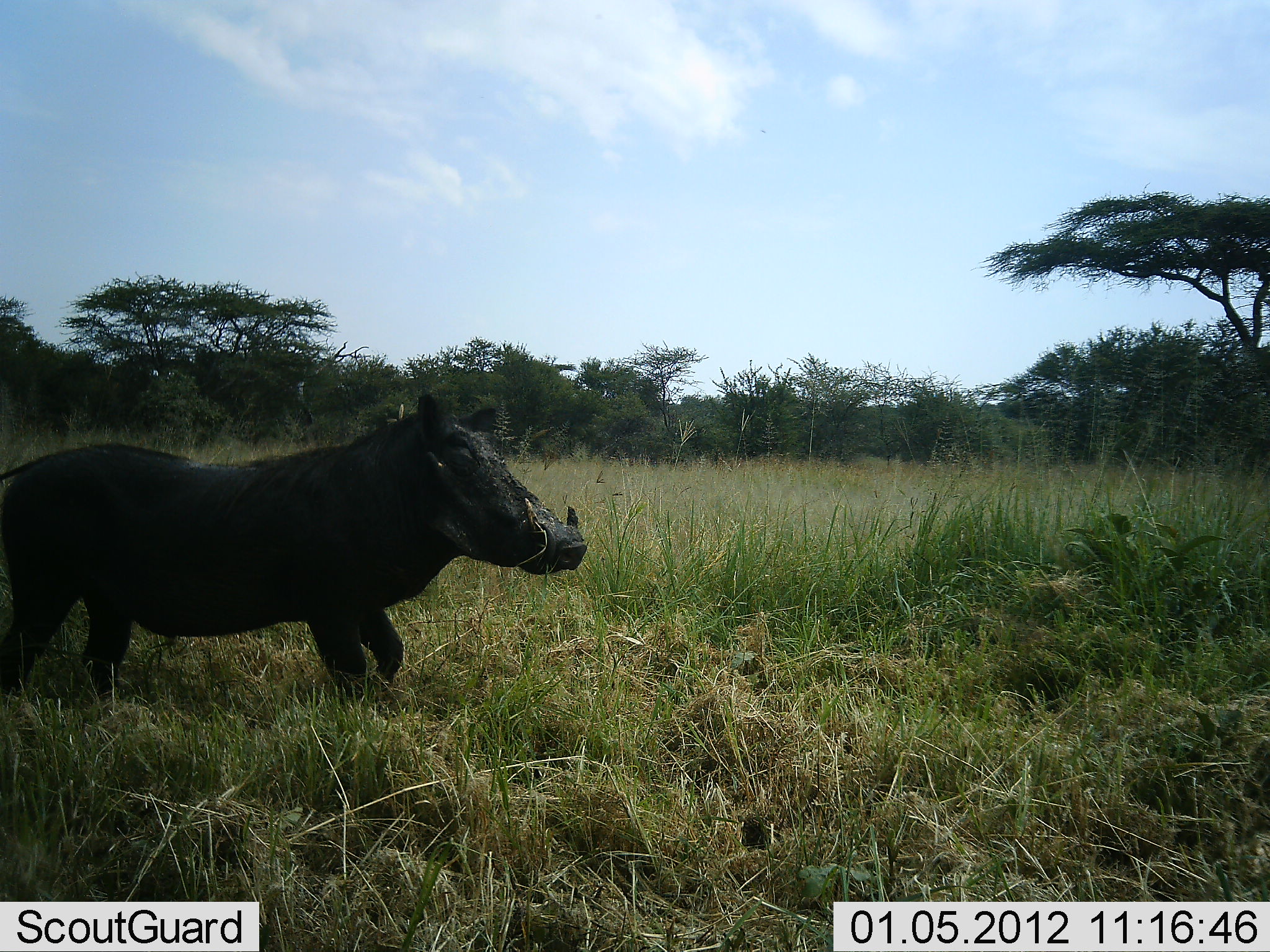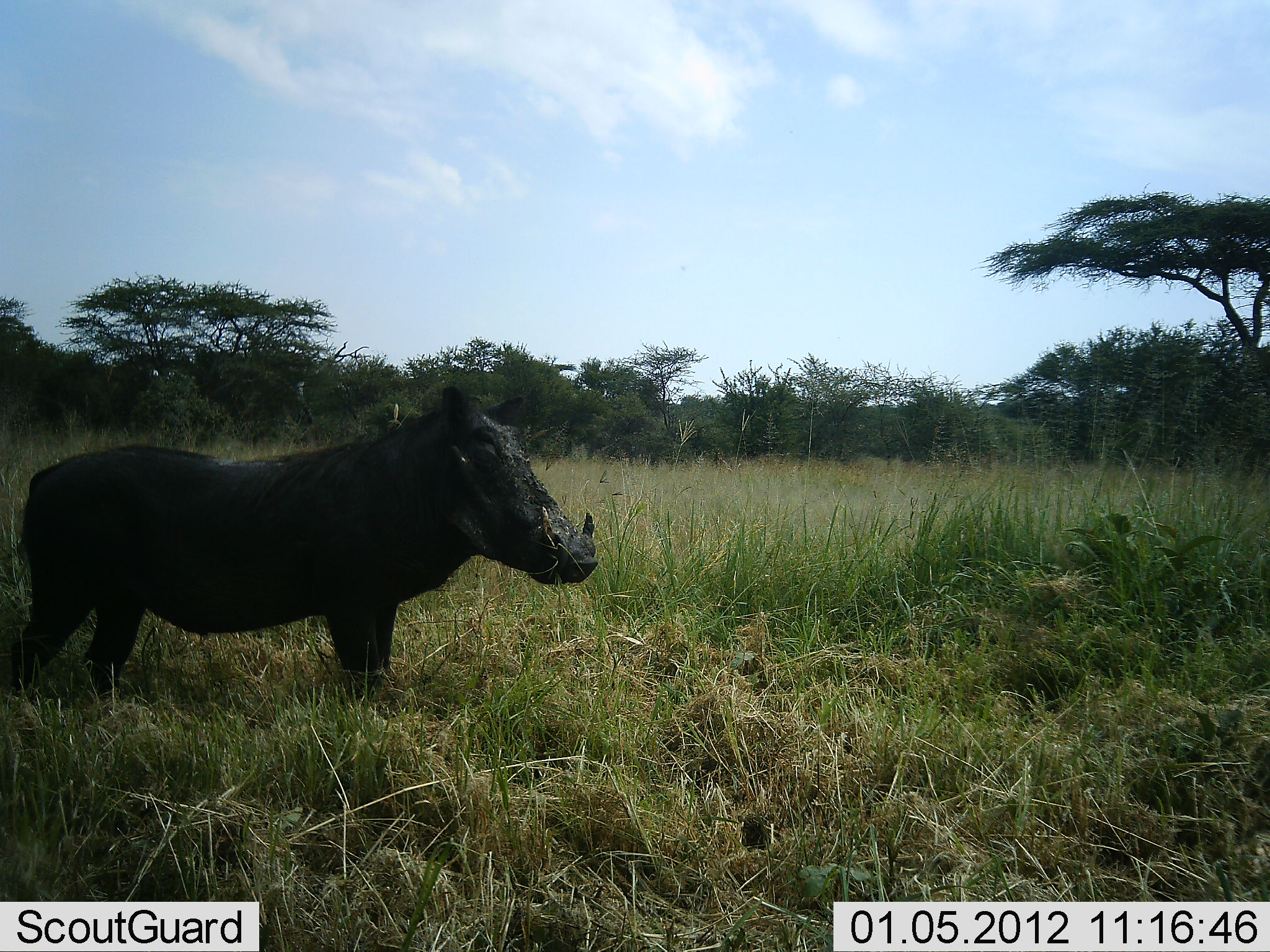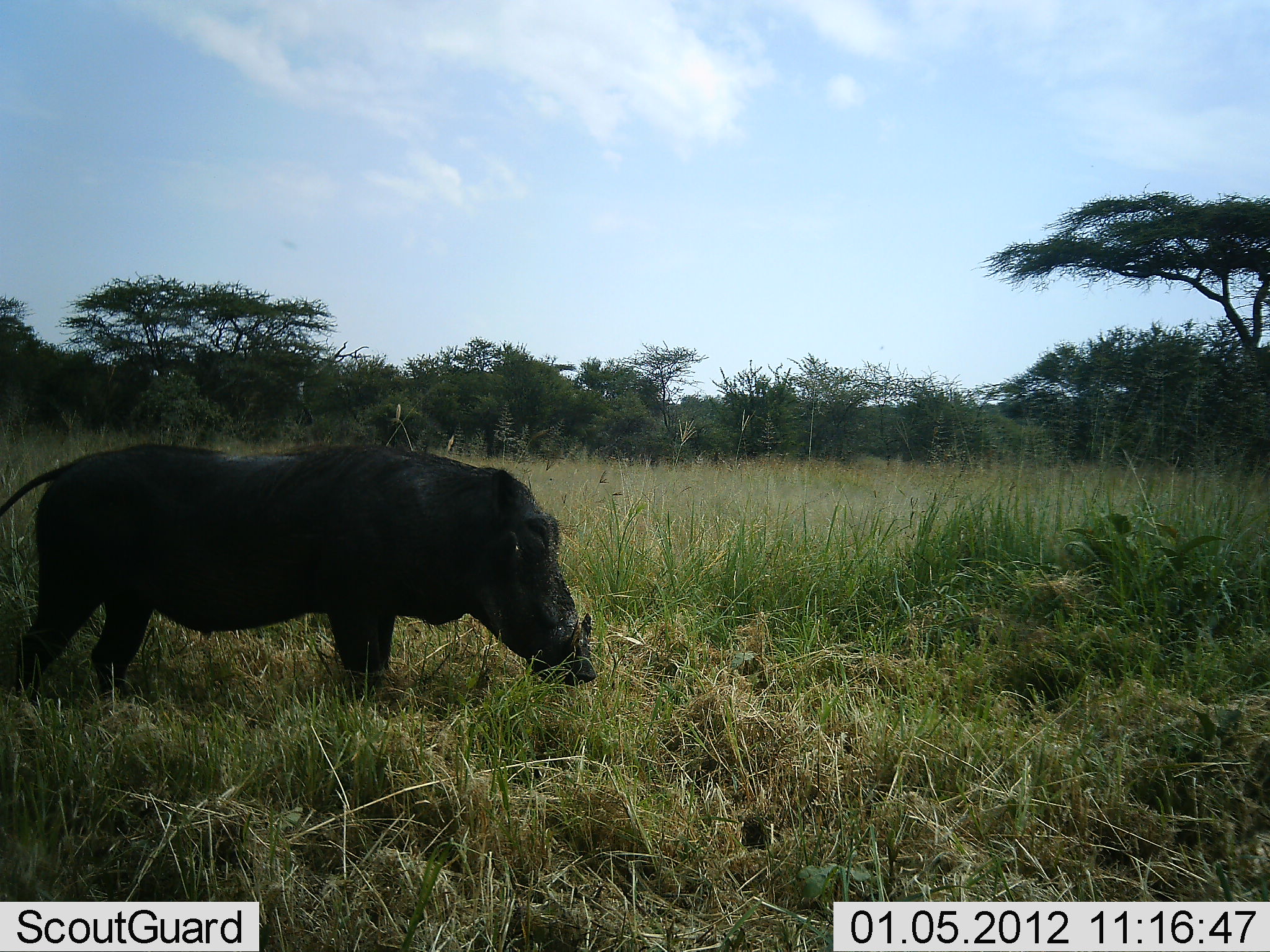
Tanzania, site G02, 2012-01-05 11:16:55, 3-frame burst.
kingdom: Animalia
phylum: Chordata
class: Mammalia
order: Artiodactyla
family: Suidae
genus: Phacochoerus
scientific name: Phacochoerus africanus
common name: warthog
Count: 1.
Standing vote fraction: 81%.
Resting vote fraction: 0%.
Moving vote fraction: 12%.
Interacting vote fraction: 0%.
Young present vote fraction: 0%.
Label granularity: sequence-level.